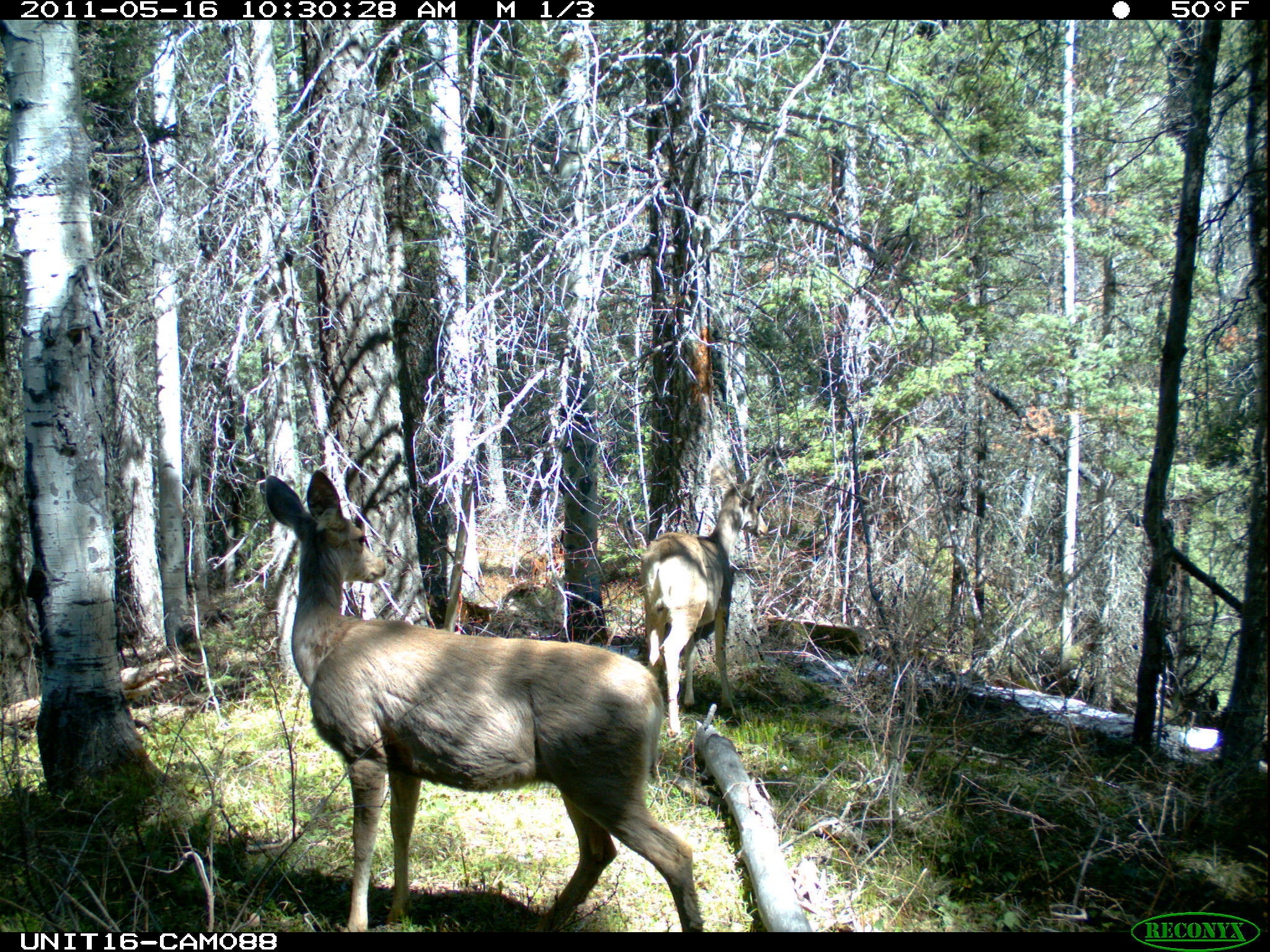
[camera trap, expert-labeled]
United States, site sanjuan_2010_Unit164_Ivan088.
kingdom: Animalia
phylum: Chordata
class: Mammalia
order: Artiodactyla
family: Cervidae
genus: Odocoileus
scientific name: Odocoileus hemionus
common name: mule deer